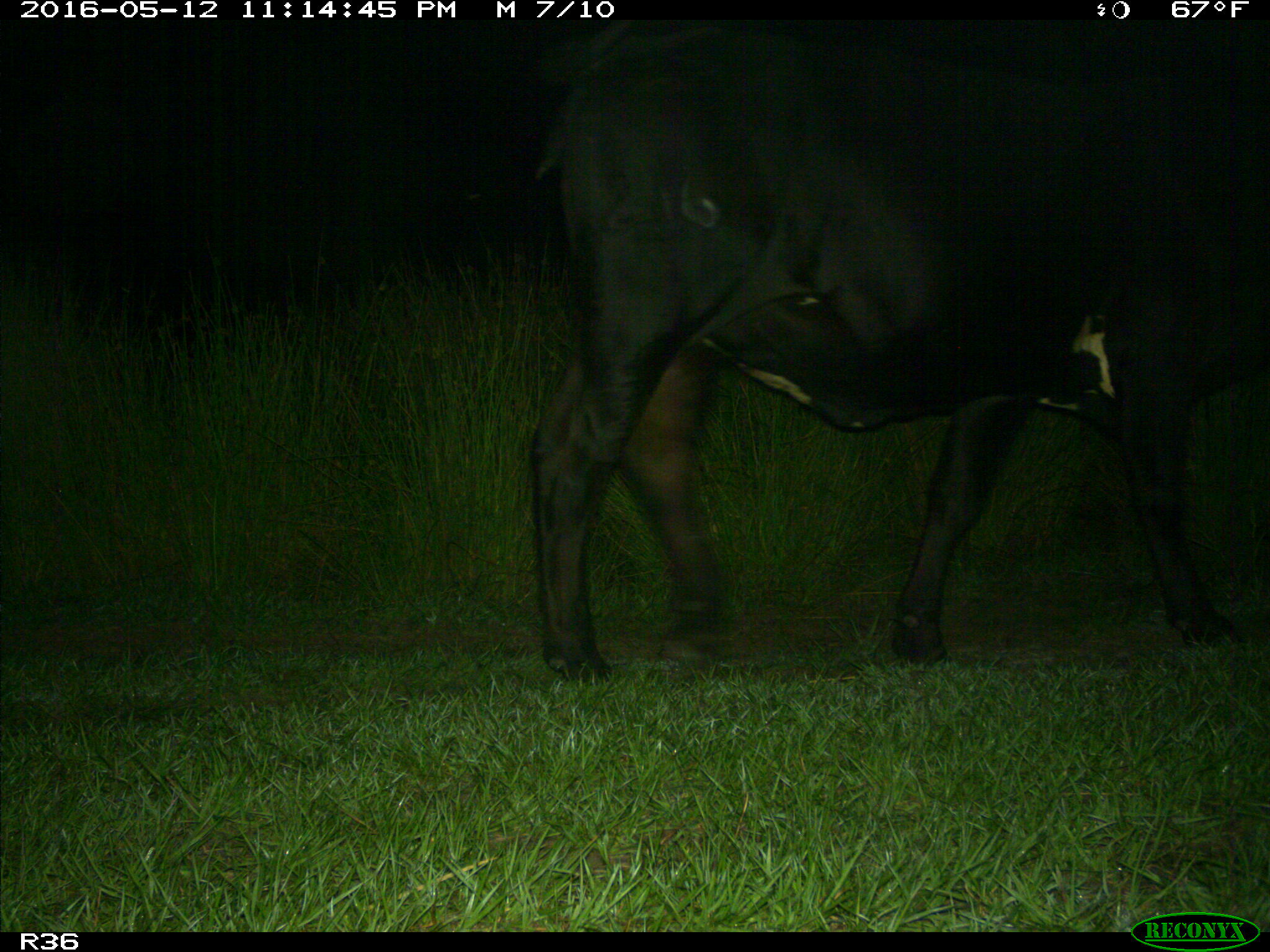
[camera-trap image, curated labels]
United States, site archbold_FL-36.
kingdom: Animalia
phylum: Chordata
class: Mammalia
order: Artiodactyla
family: Bovidae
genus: Bos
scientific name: Bos taurus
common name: domestic cow